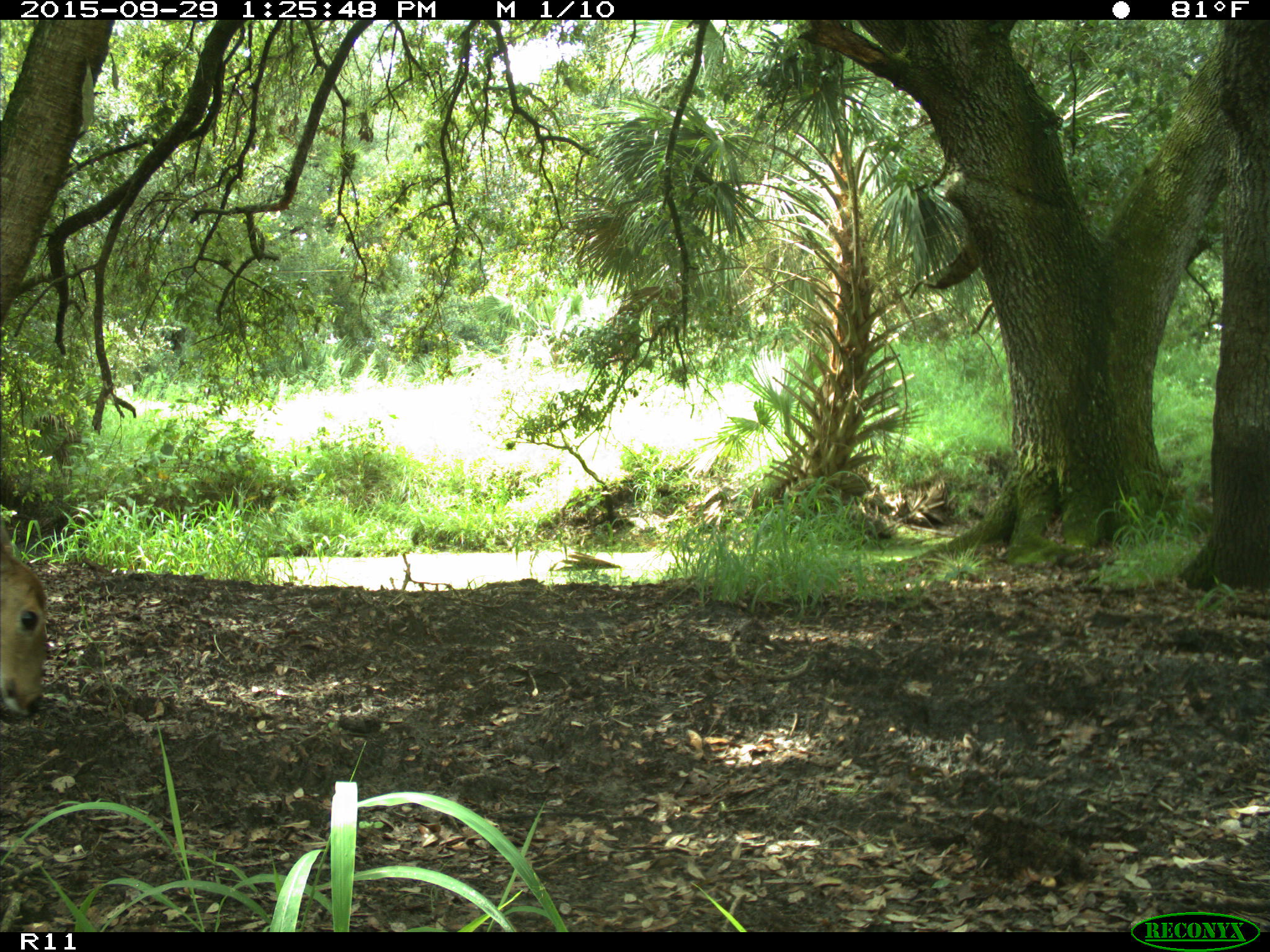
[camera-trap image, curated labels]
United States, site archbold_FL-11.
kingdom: Animalia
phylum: Chordata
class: Mammalia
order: Artiodactyla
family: Cervidae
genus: Odocoileus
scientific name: Odocoileus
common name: deer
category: unidentified deer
Unidentified deer (deer) (Odocoileus).